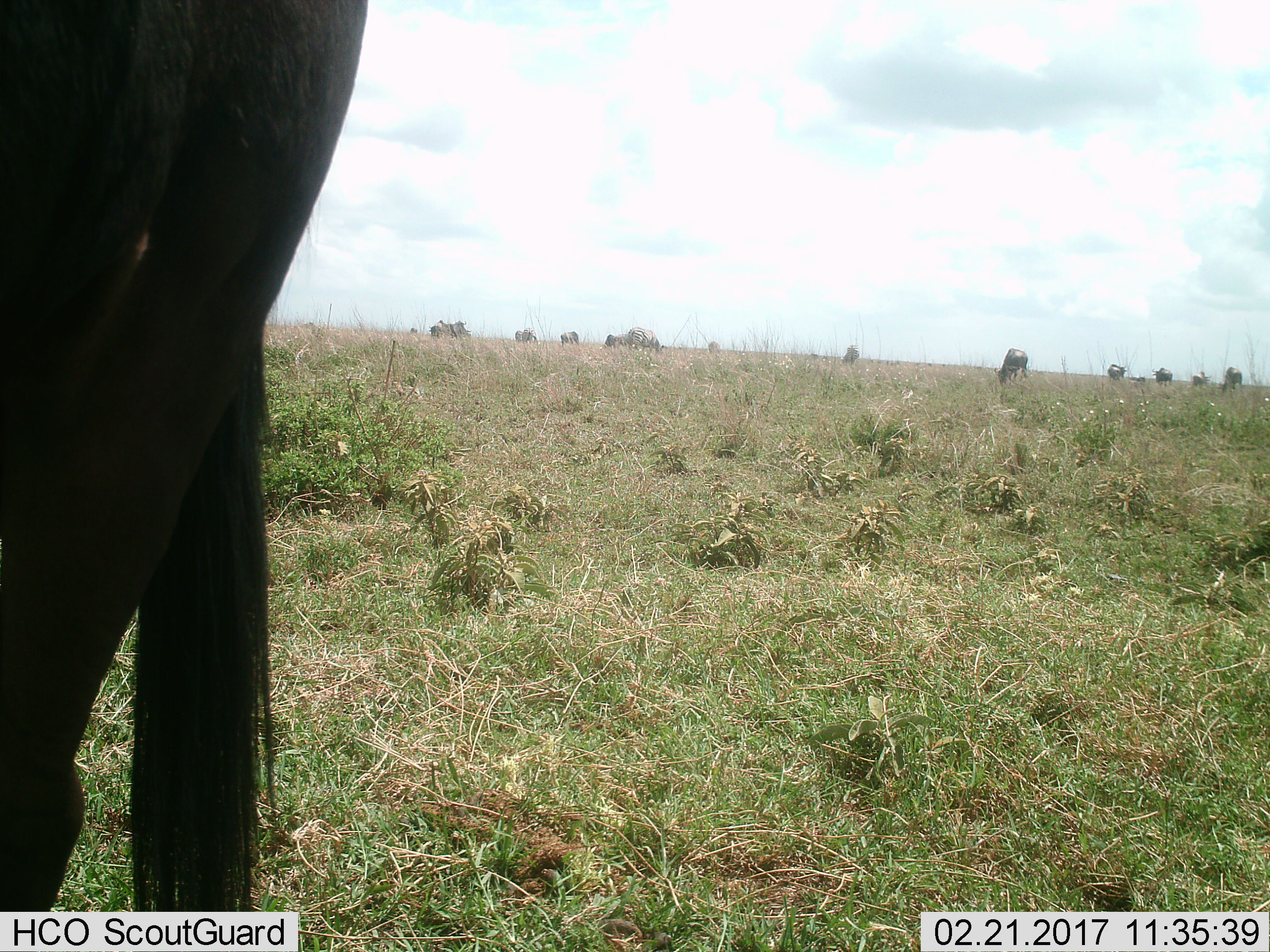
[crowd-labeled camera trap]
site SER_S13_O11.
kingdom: Animalia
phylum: Chordata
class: Mammalia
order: Artiodactyla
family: Bovidae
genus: Connochaetes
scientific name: Connochaetes taurinus taurinus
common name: blue wildebeest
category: wildebeestblue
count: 6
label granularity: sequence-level